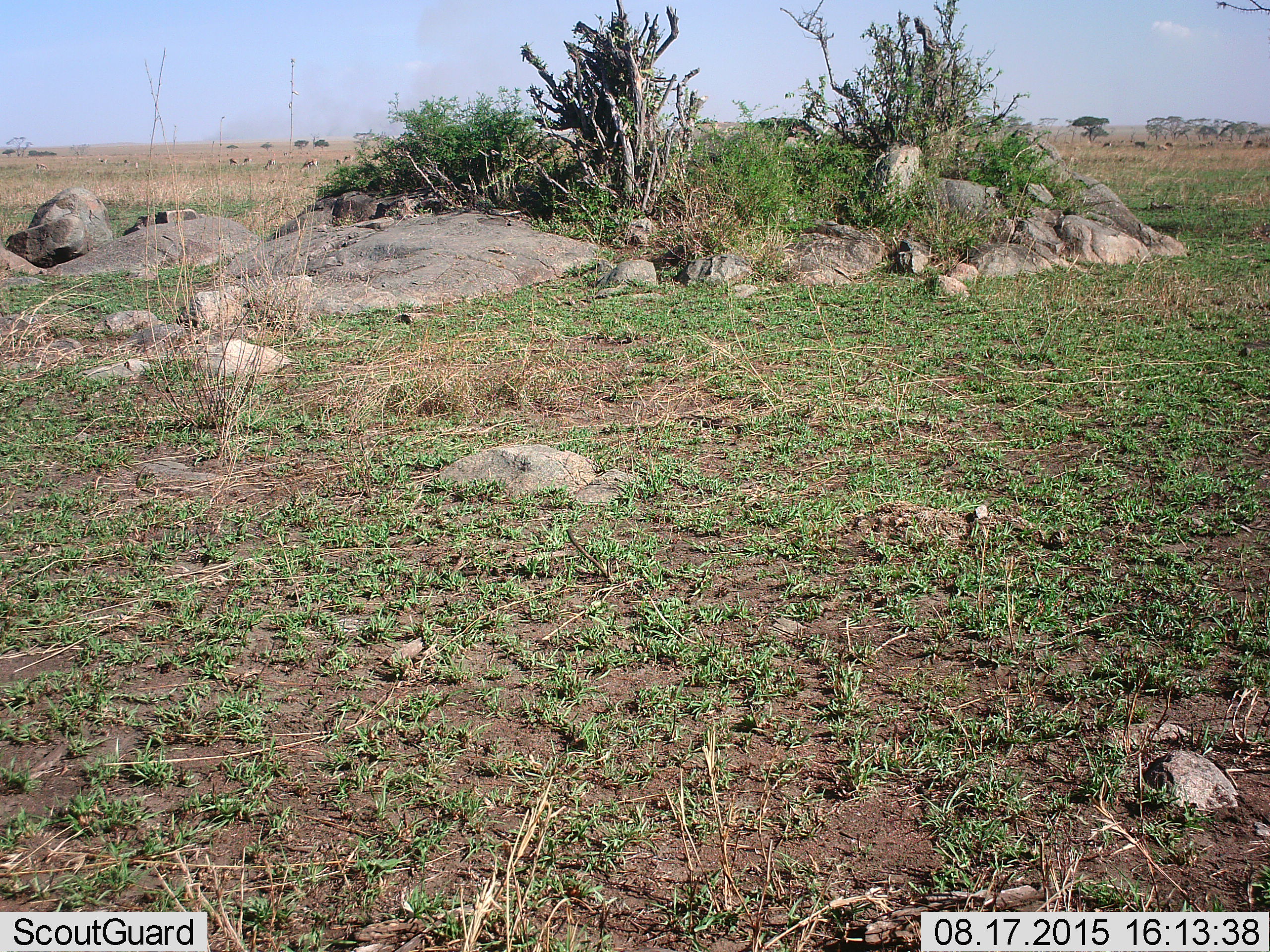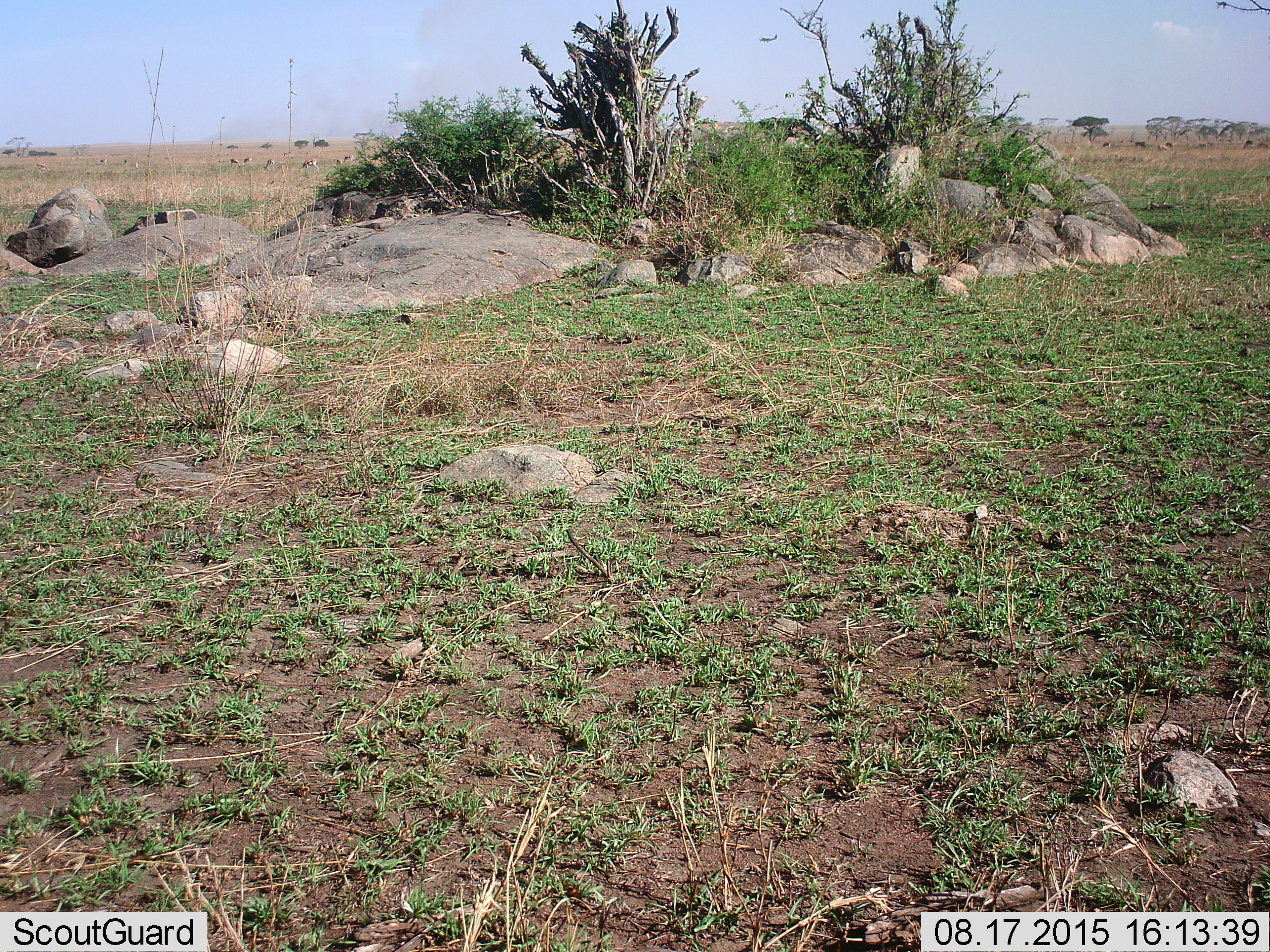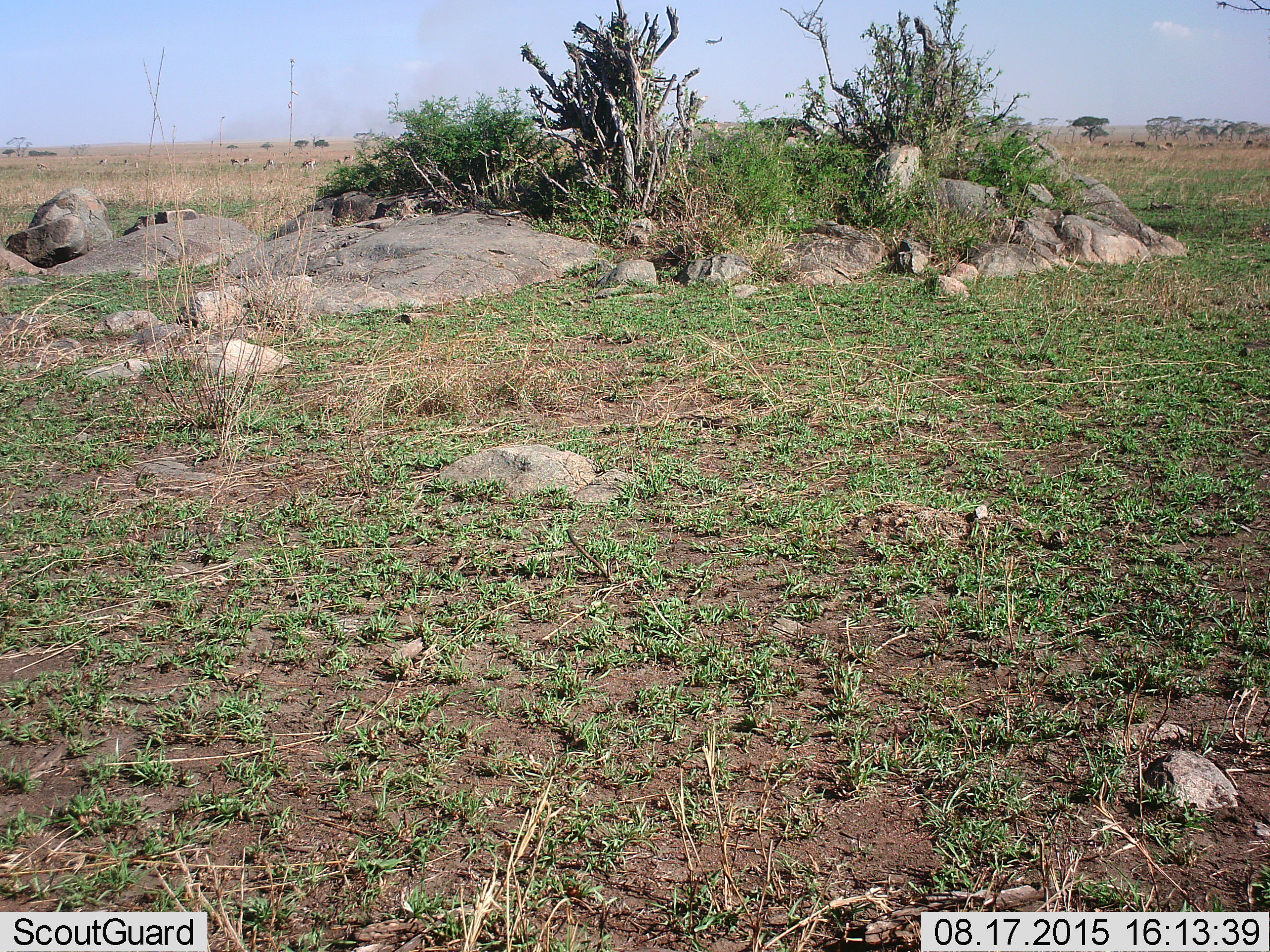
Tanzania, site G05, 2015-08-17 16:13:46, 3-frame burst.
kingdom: Animalia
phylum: Chordata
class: Mammalia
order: Artiodactyla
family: Bovidae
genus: Eudorcas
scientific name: Eudorcas thomsonii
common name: thomson's gazelle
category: gazellethomsons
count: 11-50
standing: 78%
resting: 0%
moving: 56%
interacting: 0%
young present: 0%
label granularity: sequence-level